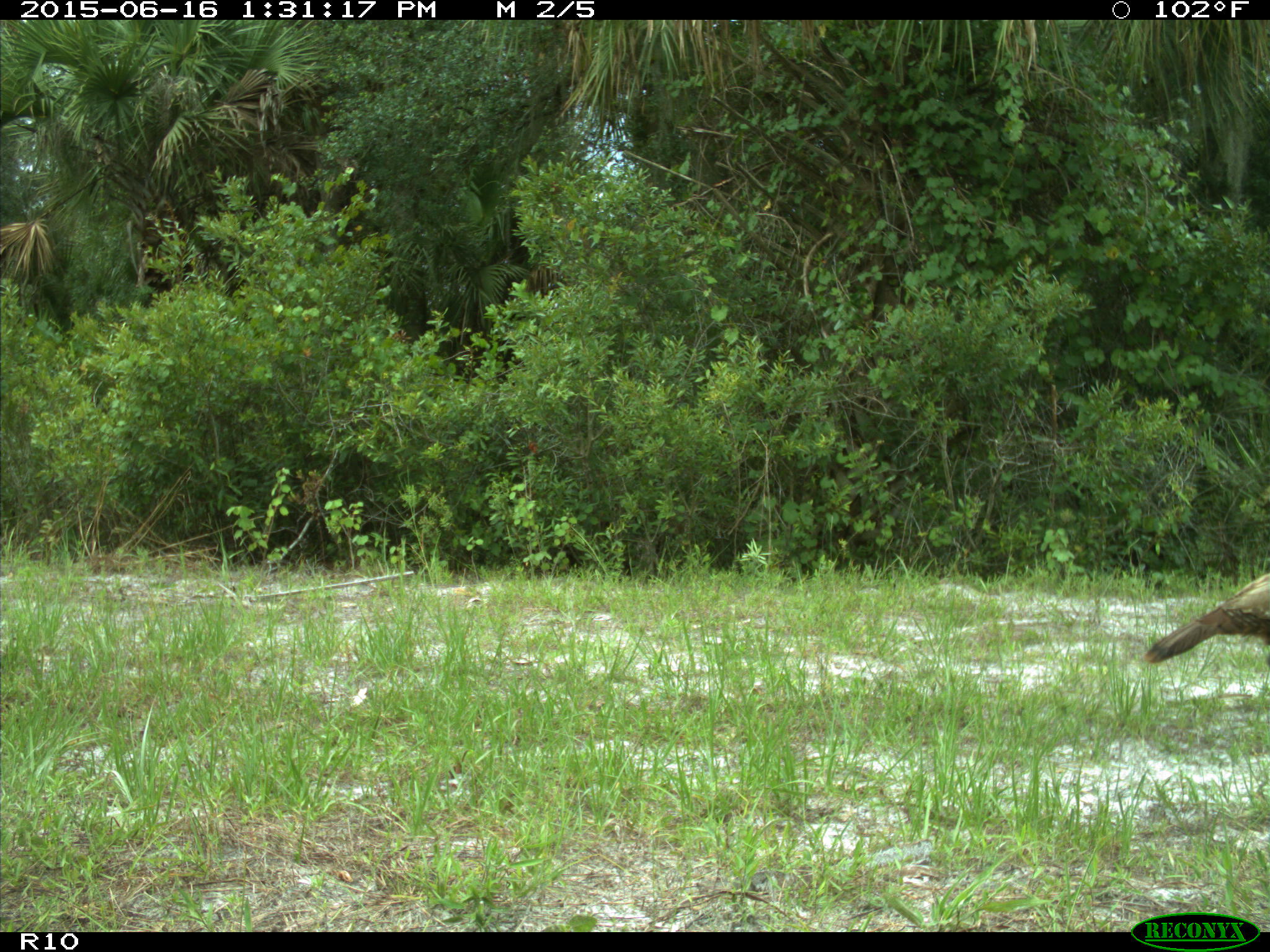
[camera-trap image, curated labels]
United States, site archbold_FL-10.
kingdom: Animalia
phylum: Chordata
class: Aves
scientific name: Aves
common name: birds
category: unidentified bird